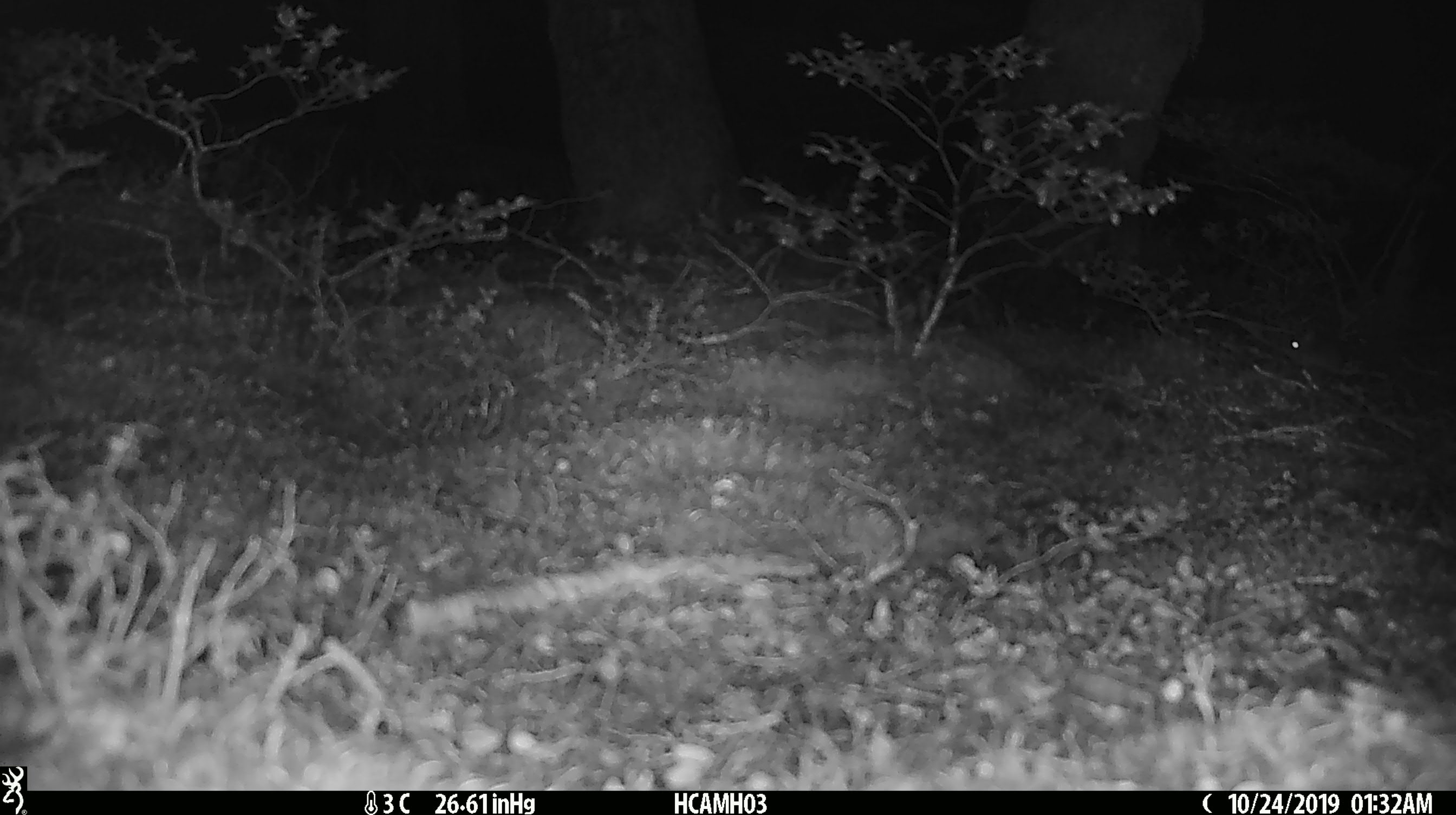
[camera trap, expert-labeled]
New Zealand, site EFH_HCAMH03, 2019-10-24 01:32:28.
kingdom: Animalia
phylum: Chordata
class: Mammalia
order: Rodentia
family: Muridae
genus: Mus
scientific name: Mus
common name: mouse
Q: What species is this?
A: Mouse (Mus).